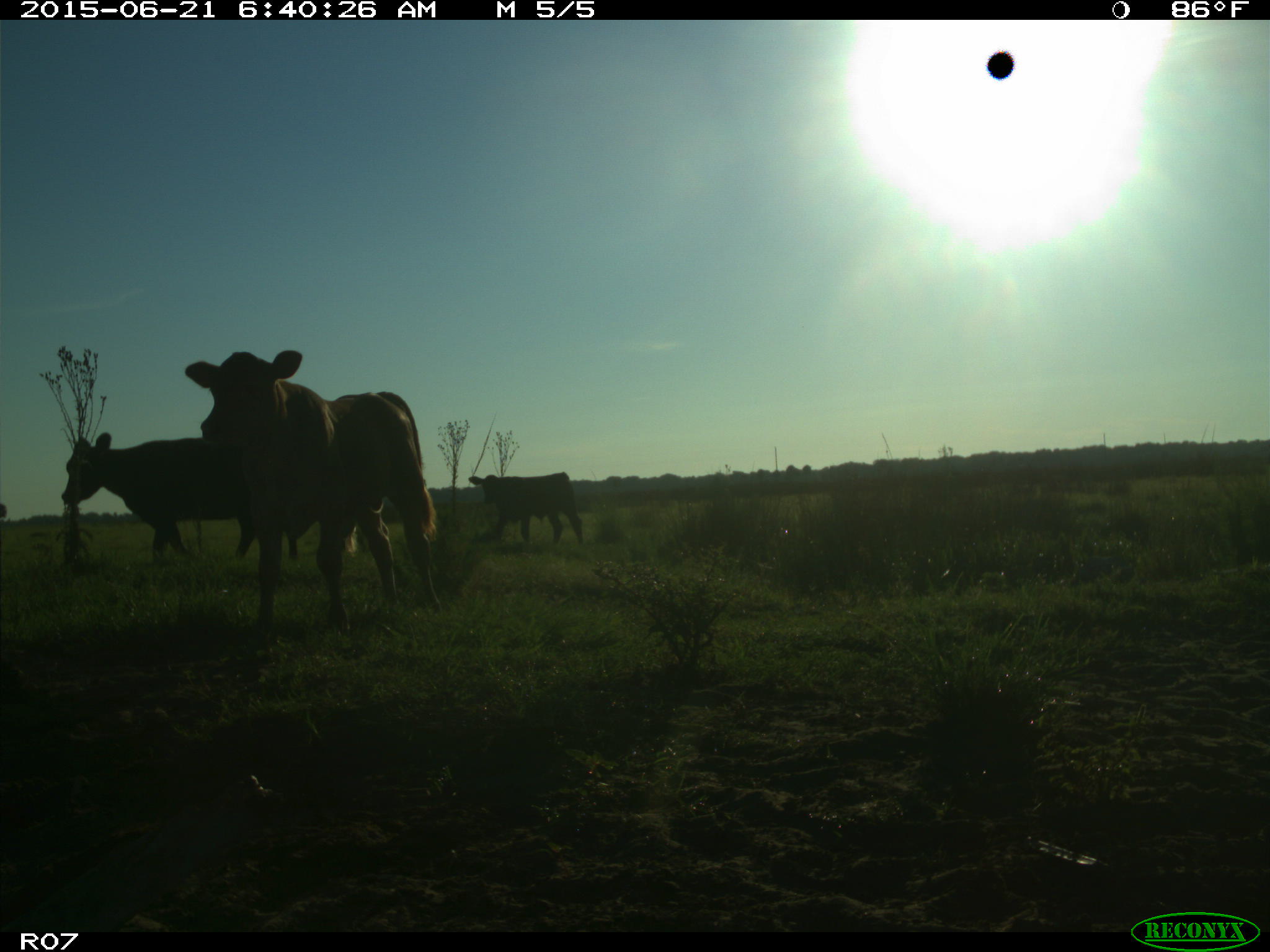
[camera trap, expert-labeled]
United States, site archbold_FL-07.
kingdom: Animalia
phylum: Chordata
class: Mammalia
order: Artiodactyla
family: Bovidae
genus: Bos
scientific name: Bos taurus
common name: domestic cow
Bos taurus (domestic cow).